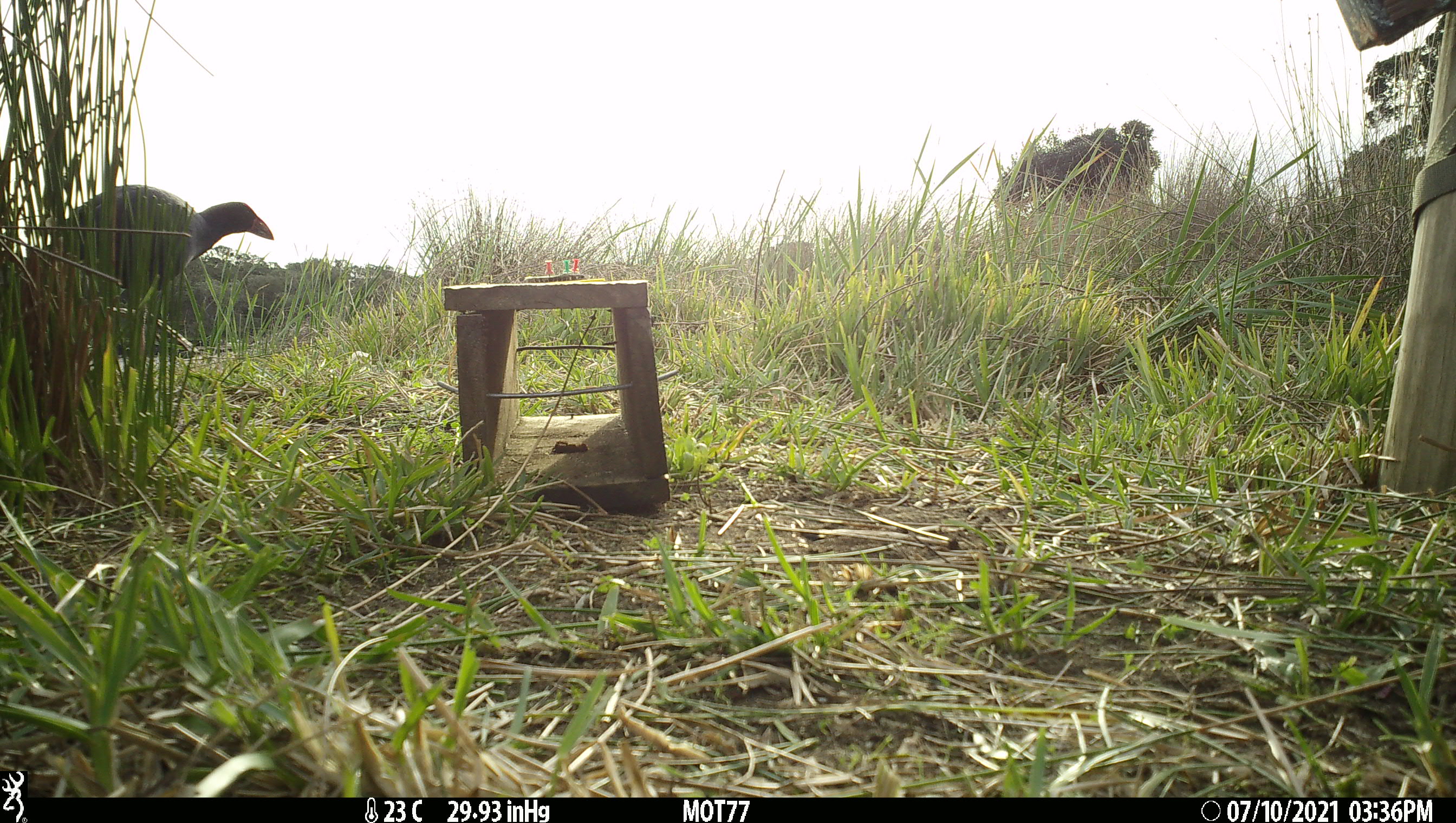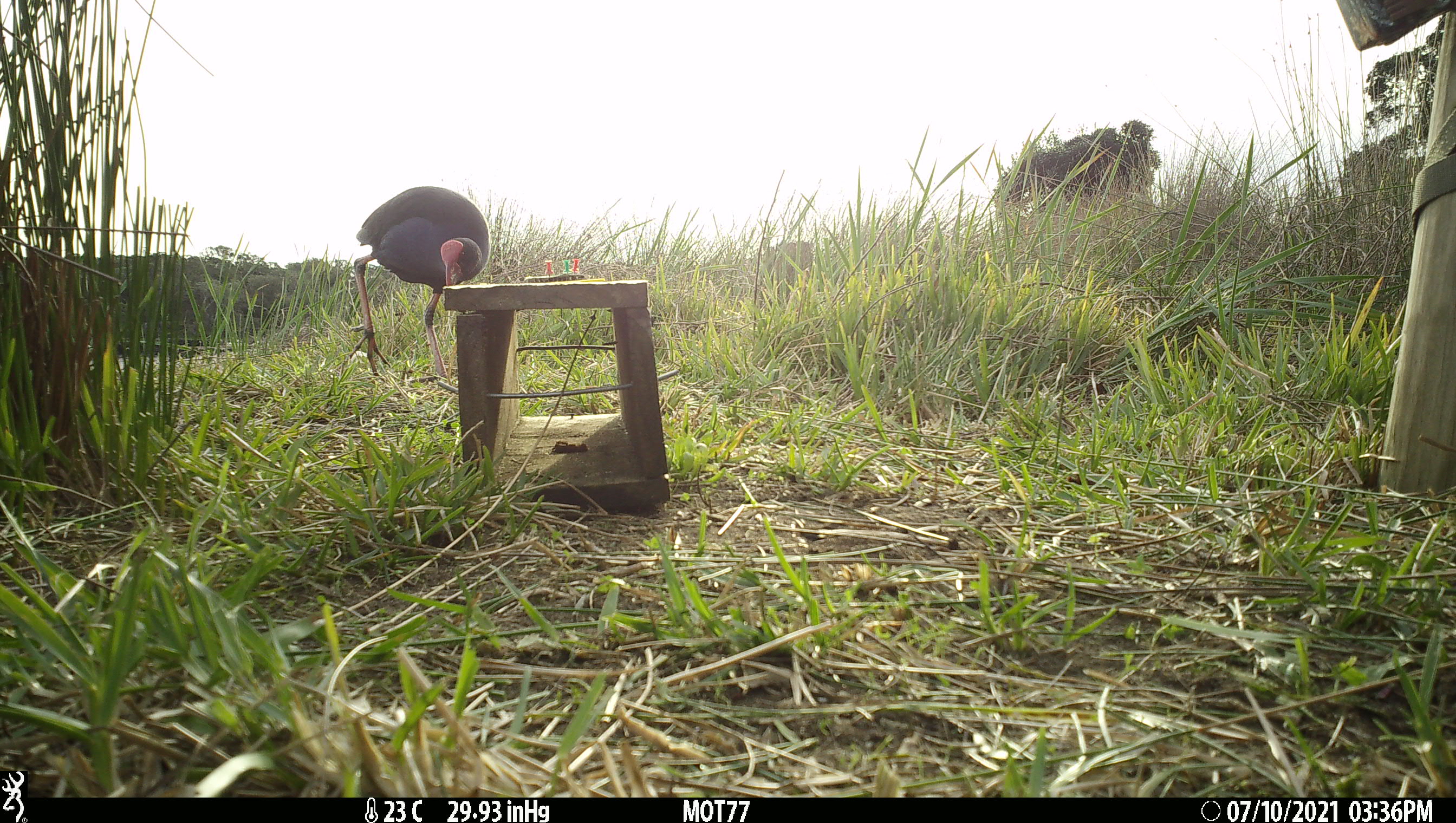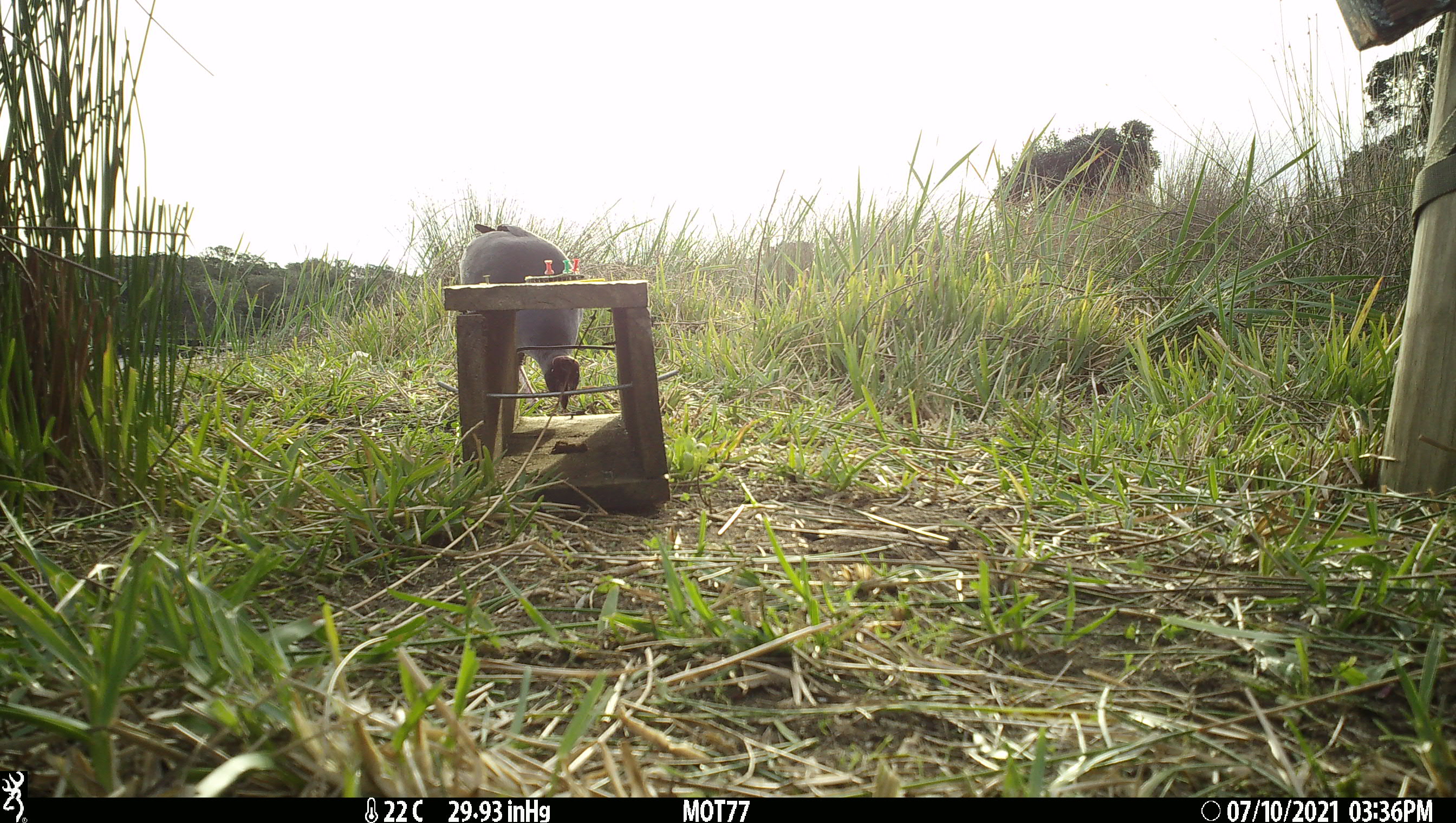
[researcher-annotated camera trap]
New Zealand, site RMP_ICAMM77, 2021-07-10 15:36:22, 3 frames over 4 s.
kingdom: Animalia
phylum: Chordata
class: Aves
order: Gruiformes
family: Rallidae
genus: Porphyrio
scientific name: Porphyrio melanotus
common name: australasian swamphen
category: pukeko